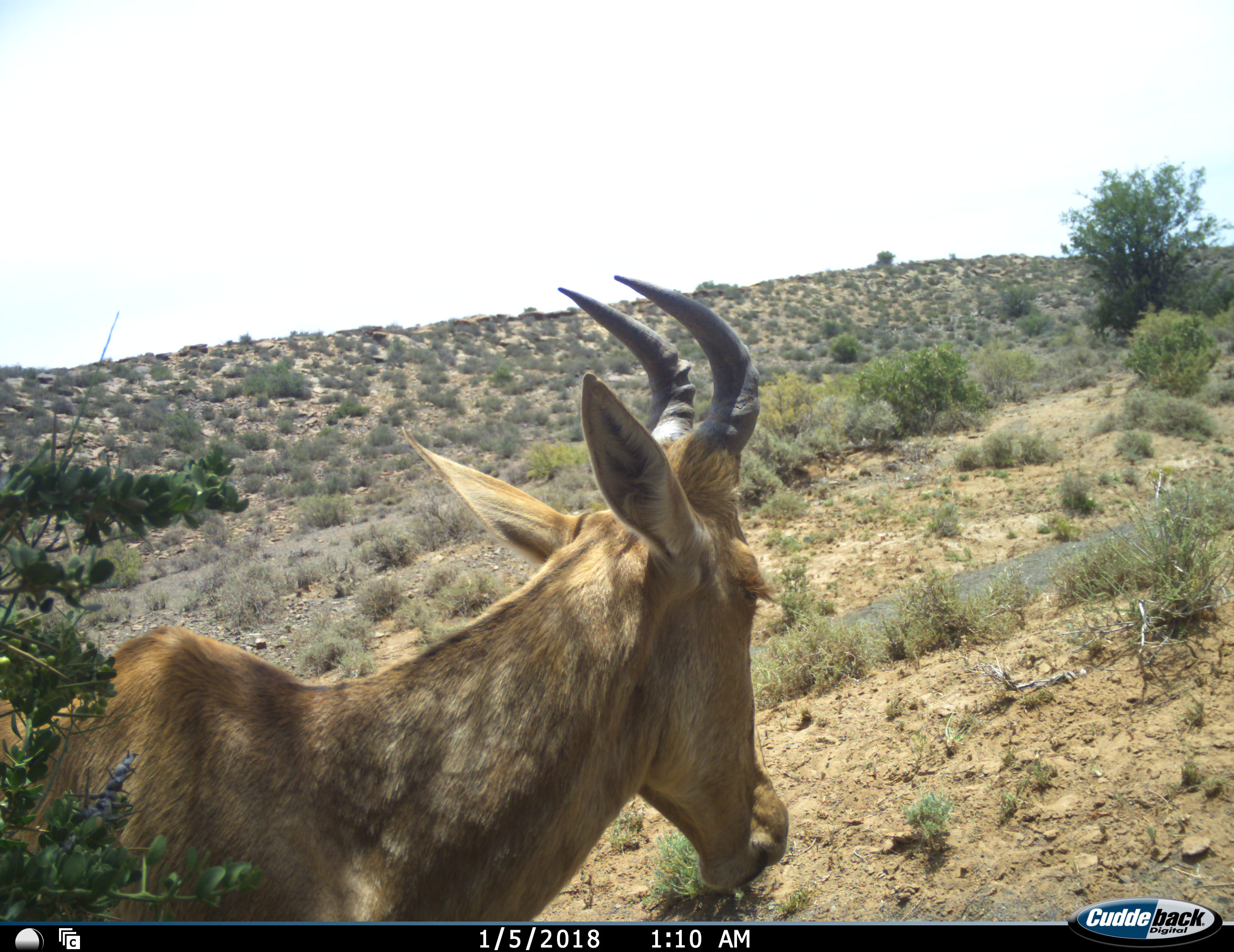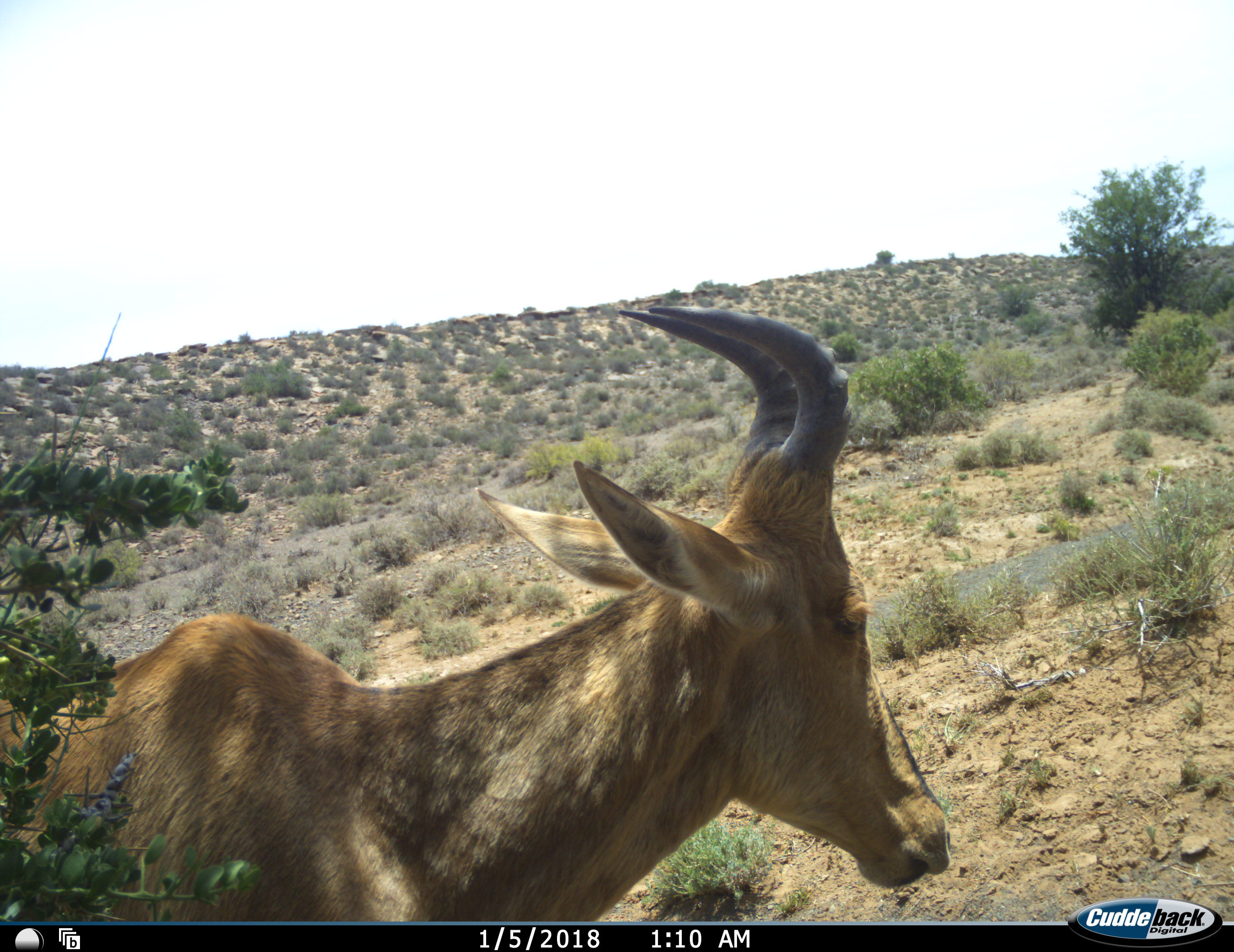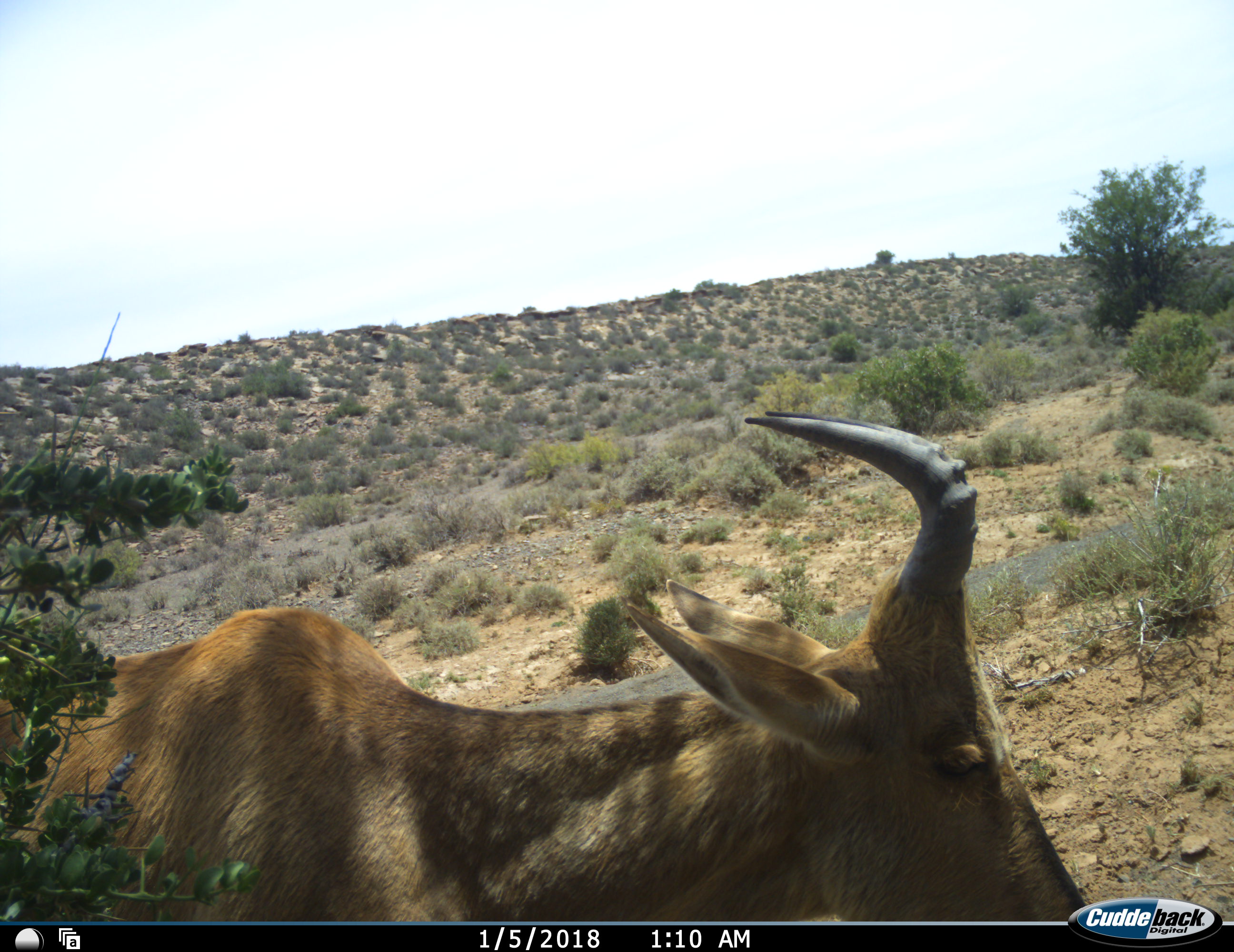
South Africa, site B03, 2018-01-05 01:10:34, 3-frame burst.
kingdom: Animalia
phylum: Chordata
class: Mammalia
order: Artiodactyla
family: Bovidae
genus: Alcelaphus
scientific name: Alcelaphus buselaphus caama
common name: red hartebeest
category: hartebeestred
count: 1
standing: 70%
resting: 10%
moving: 20%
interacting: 0%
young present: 10%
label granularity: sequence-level